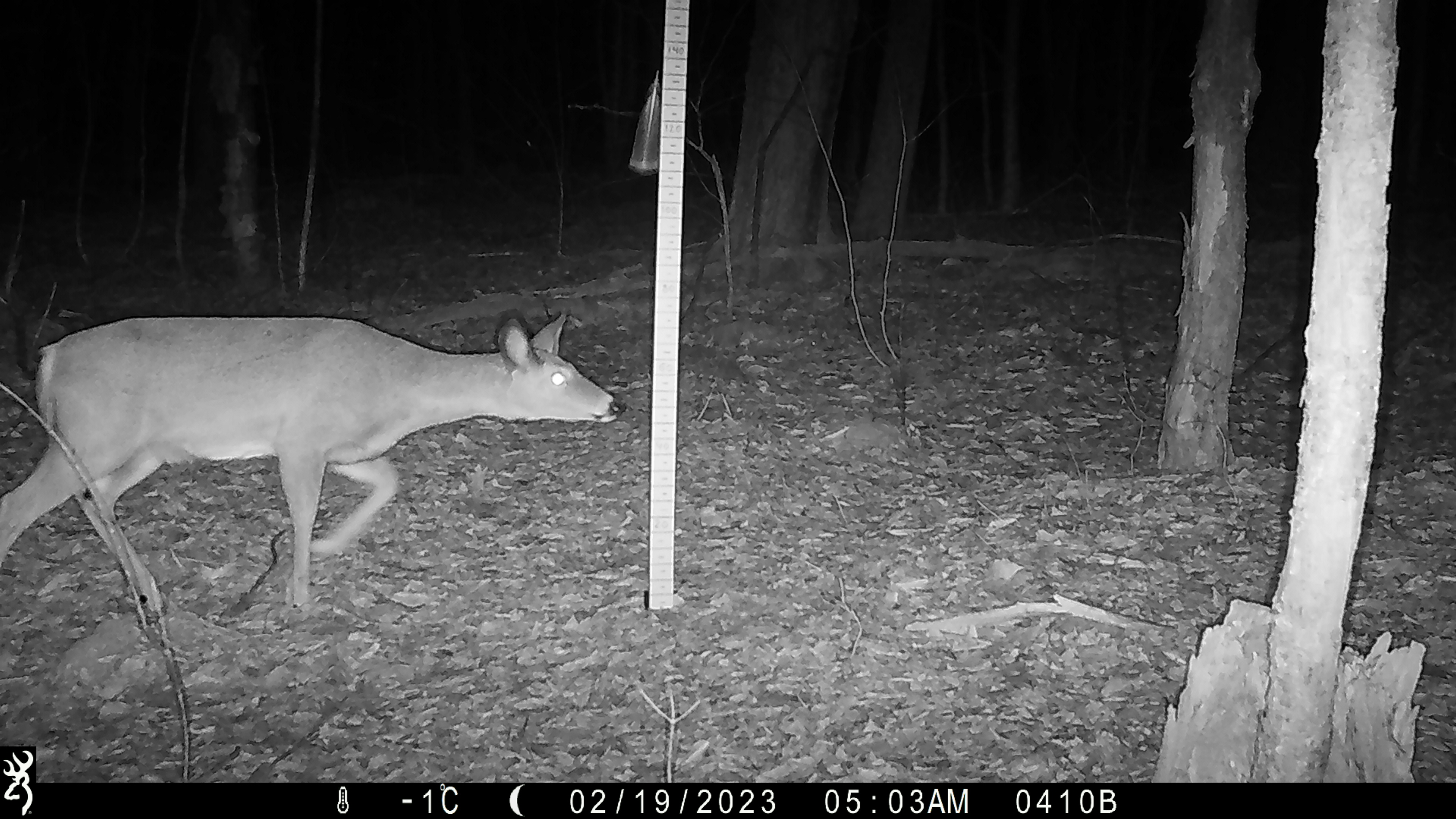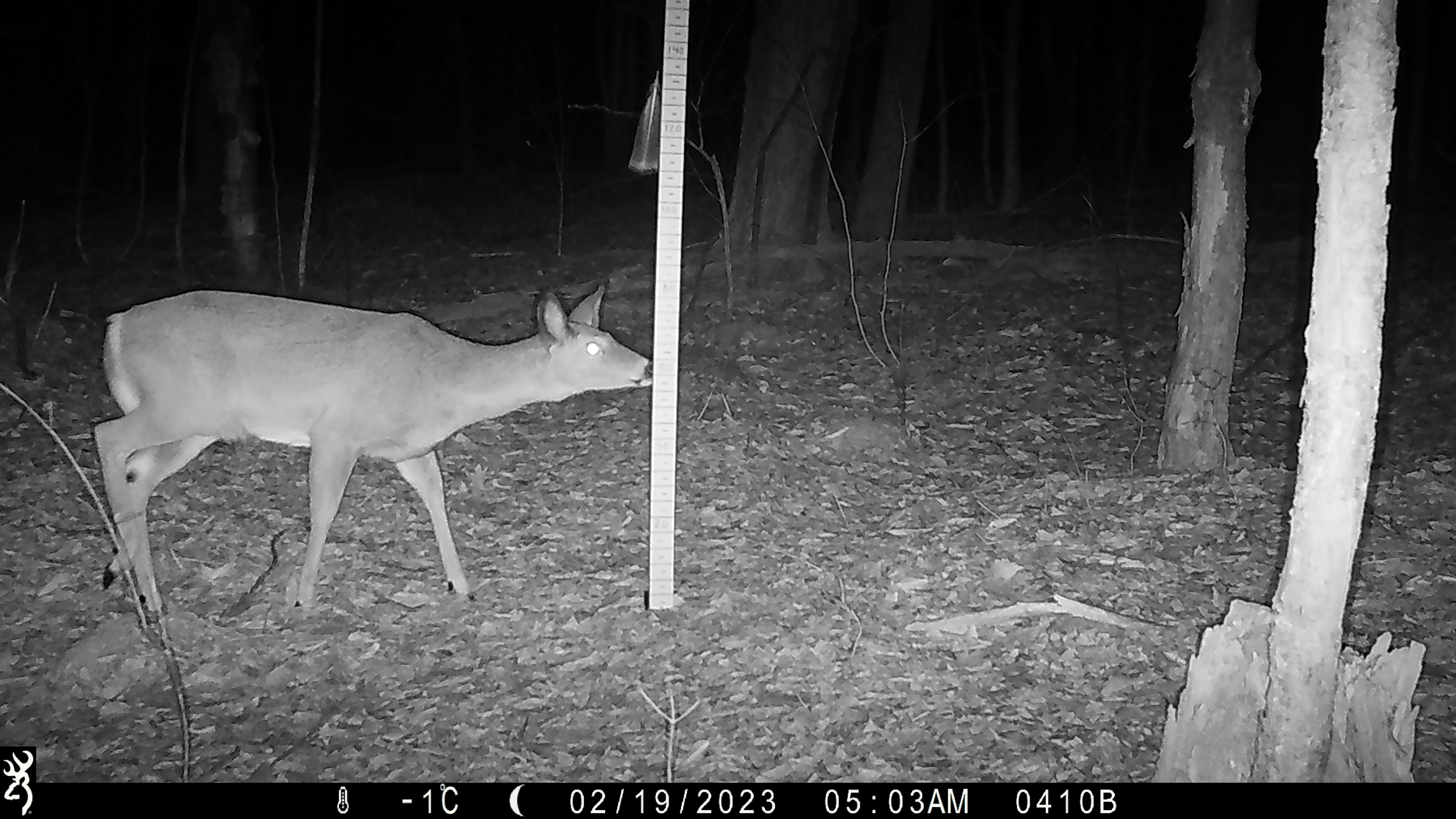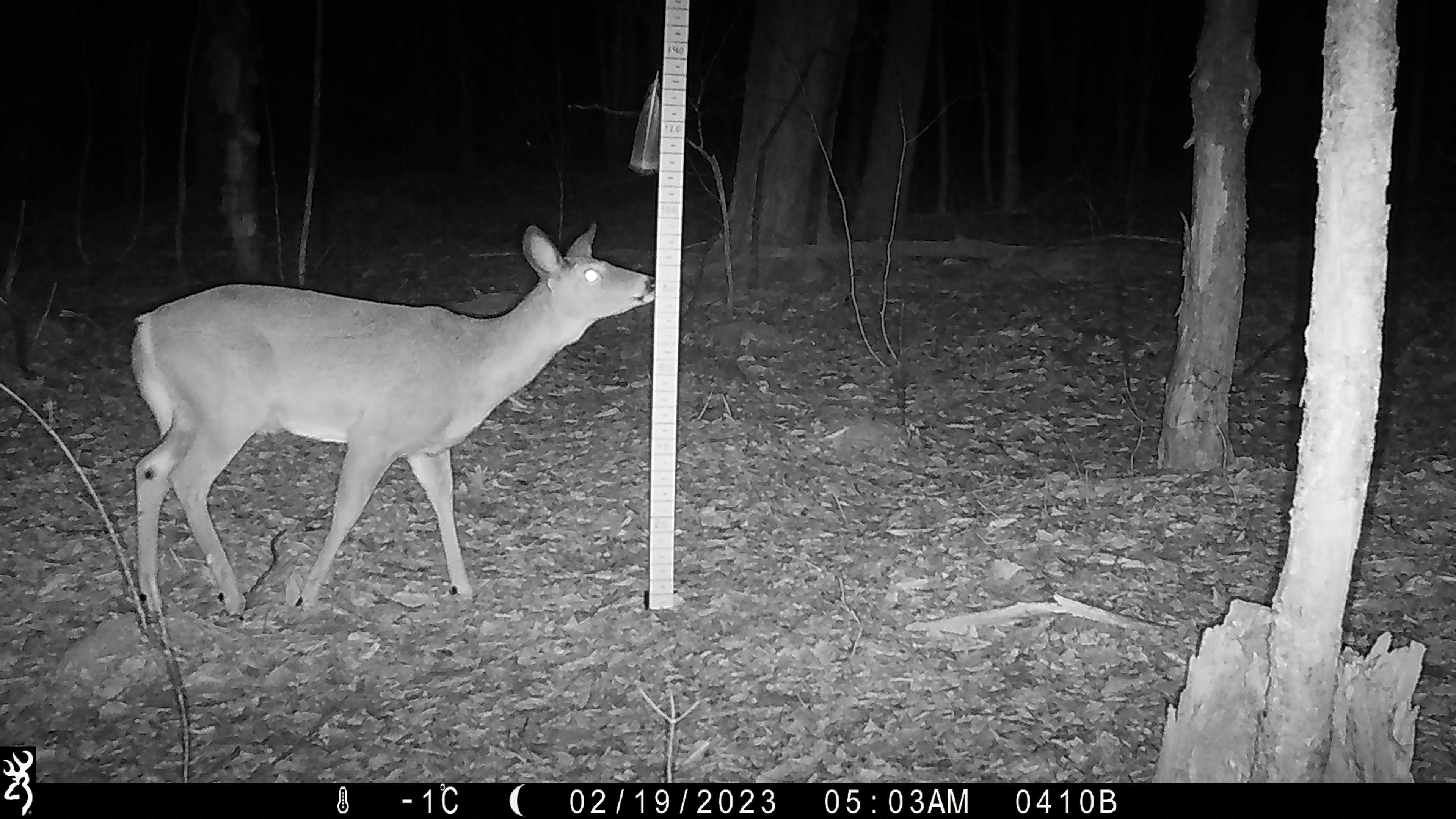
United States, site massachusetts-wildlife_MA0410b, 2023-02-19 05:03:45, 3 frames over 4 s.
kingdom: Animalia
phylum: Chordata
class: Mammalia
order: Artiodactyla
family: Cervidae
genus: Odocoileus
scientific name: Odocoileus virginianus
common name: white-tailed deer